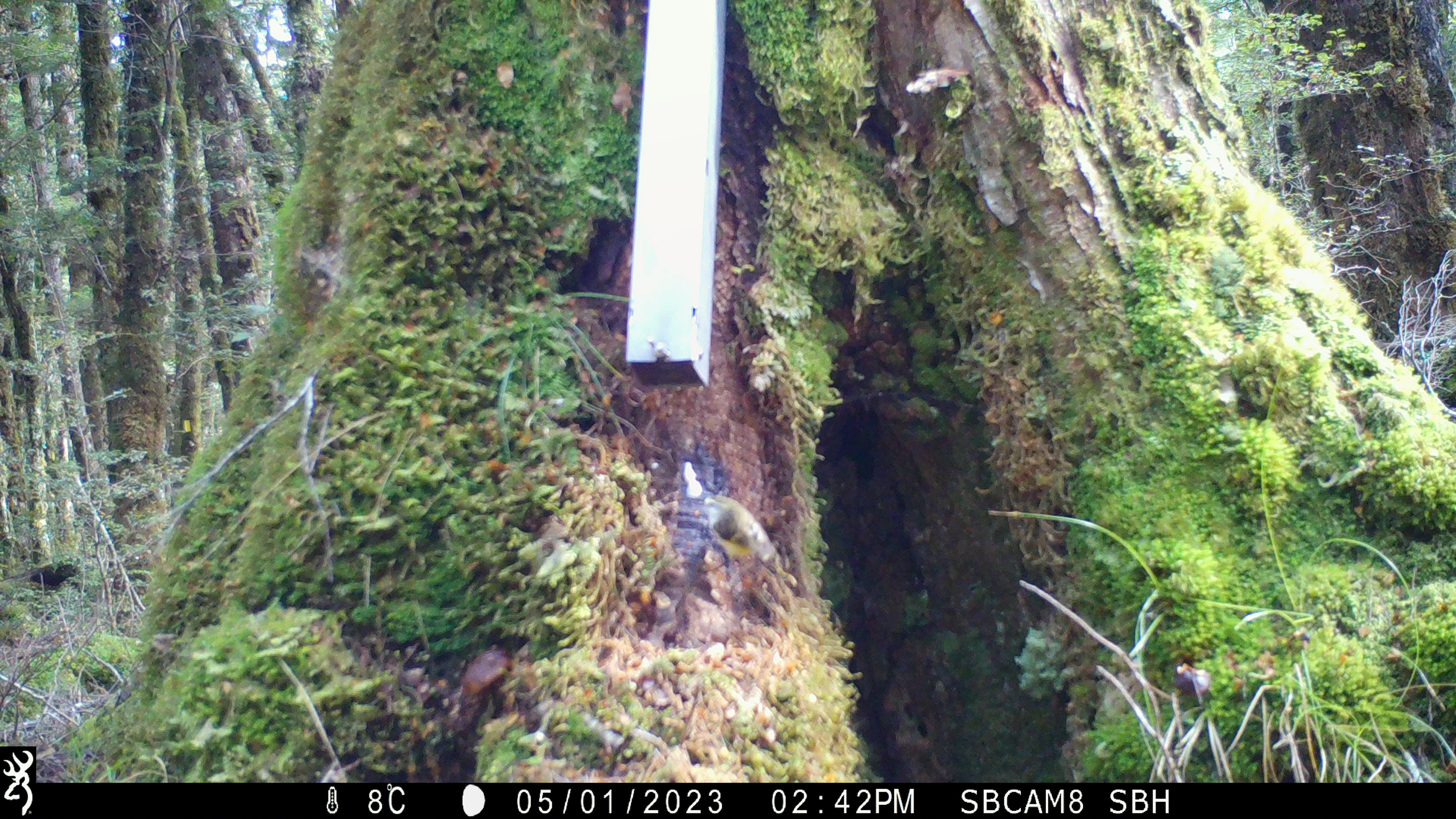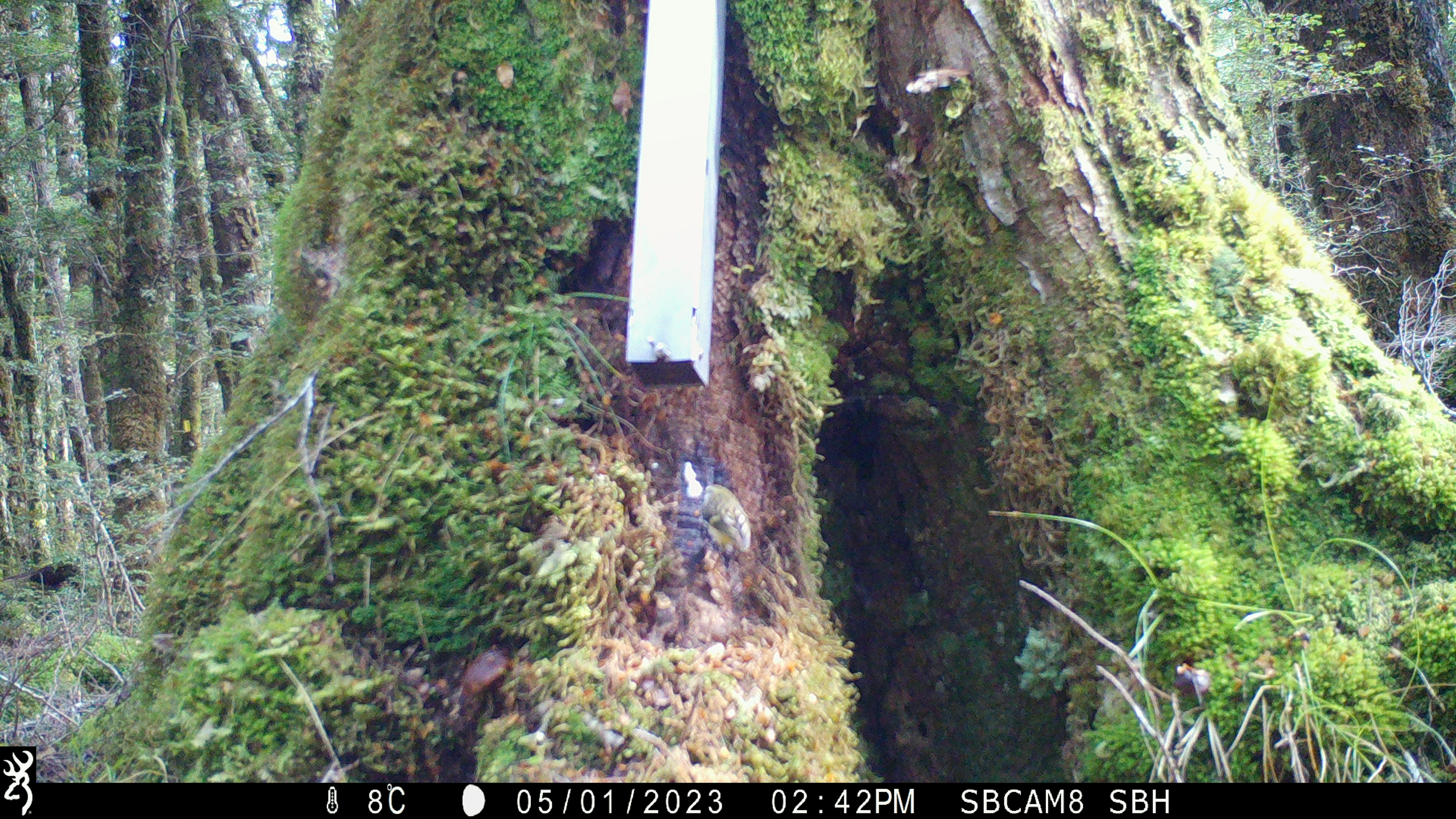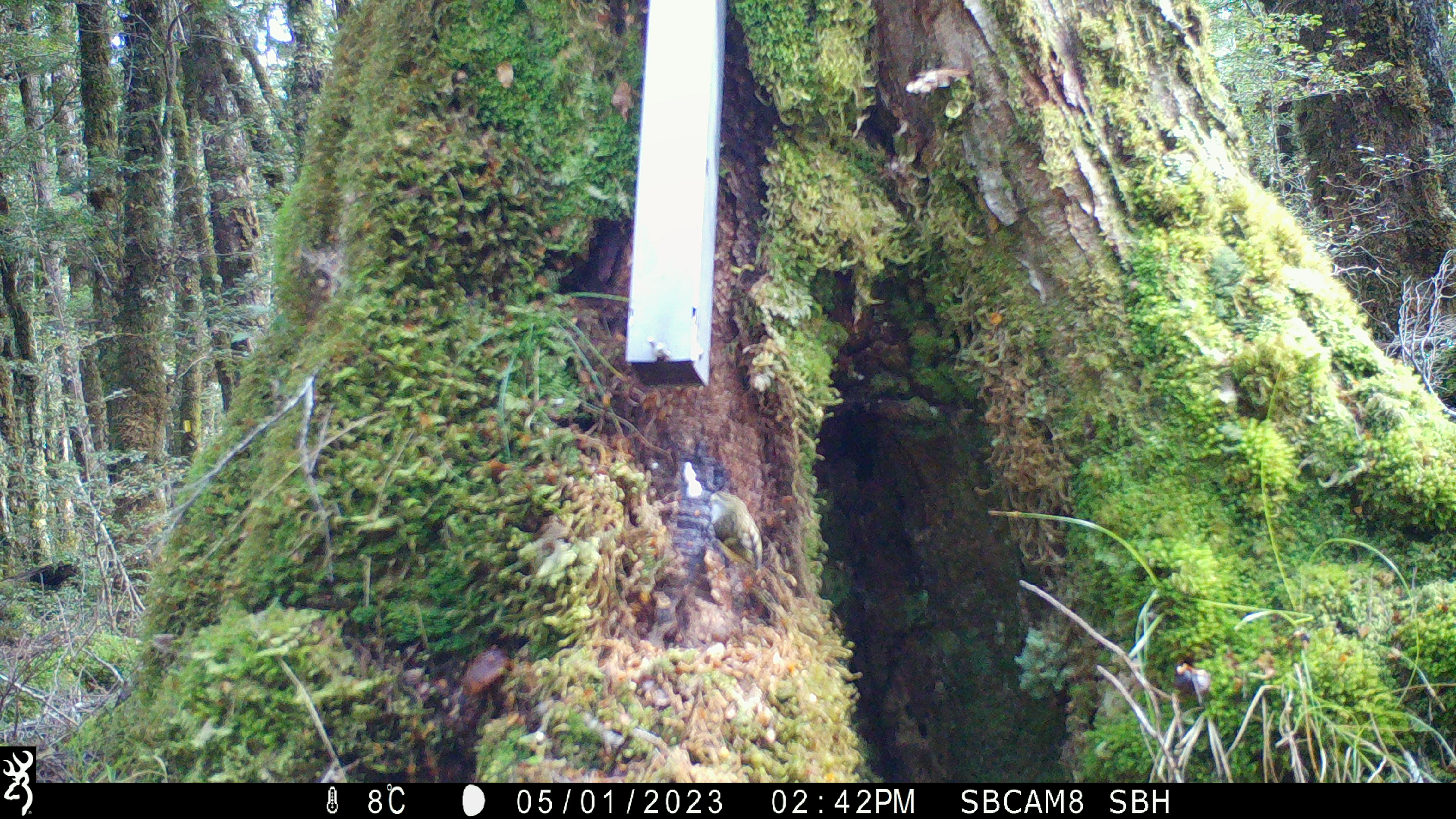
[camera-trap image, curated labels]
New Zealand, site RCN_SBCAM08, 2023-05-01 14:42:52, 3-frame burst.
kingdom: Animalia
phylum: Chordata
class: Aves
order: Passeriformes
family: Acanthisittidae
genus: Acanthisitta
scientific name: Acanthisitta chloris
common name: rifleman